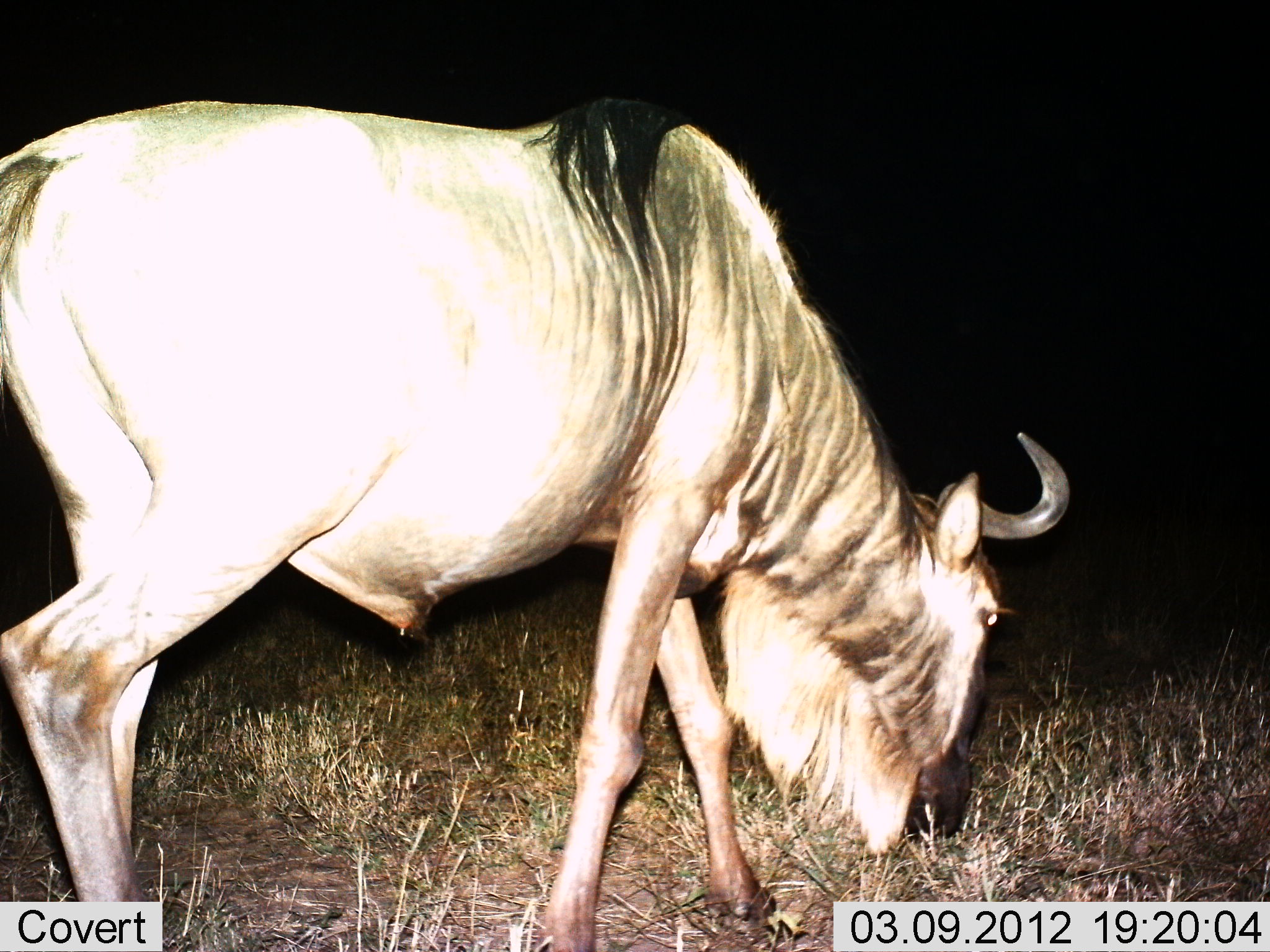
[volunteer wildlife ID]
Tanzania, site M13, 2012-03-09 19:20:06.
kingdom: Animalia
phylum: Chordata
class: Mammalia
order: Artiodactyla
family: Bovidae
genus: Connochaetes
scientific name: Connochaetes taurinus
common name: blue wildebeest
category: wildebeest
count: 1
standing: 35%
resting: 0%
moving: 9%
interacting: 0%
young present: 0%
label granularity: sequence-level